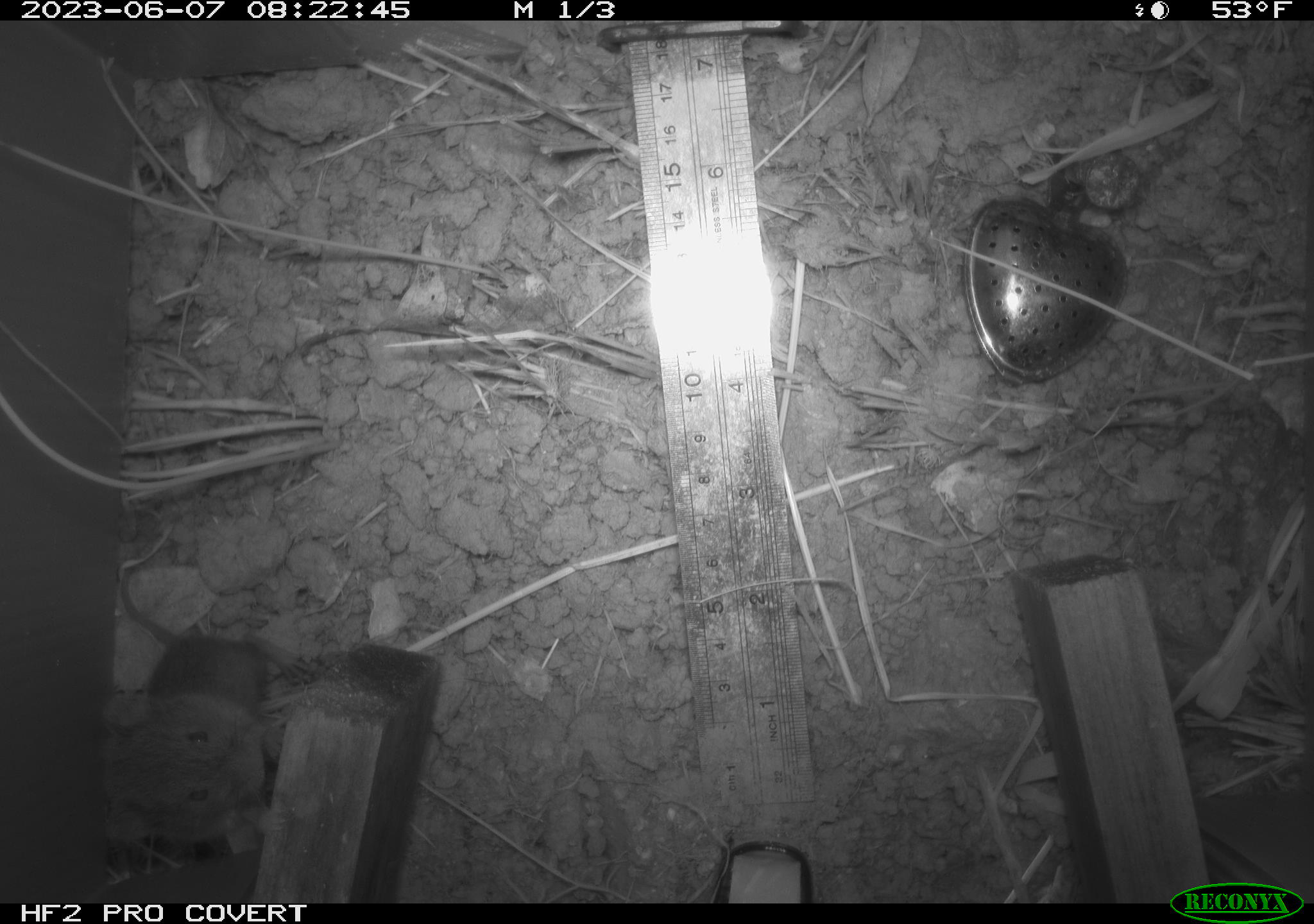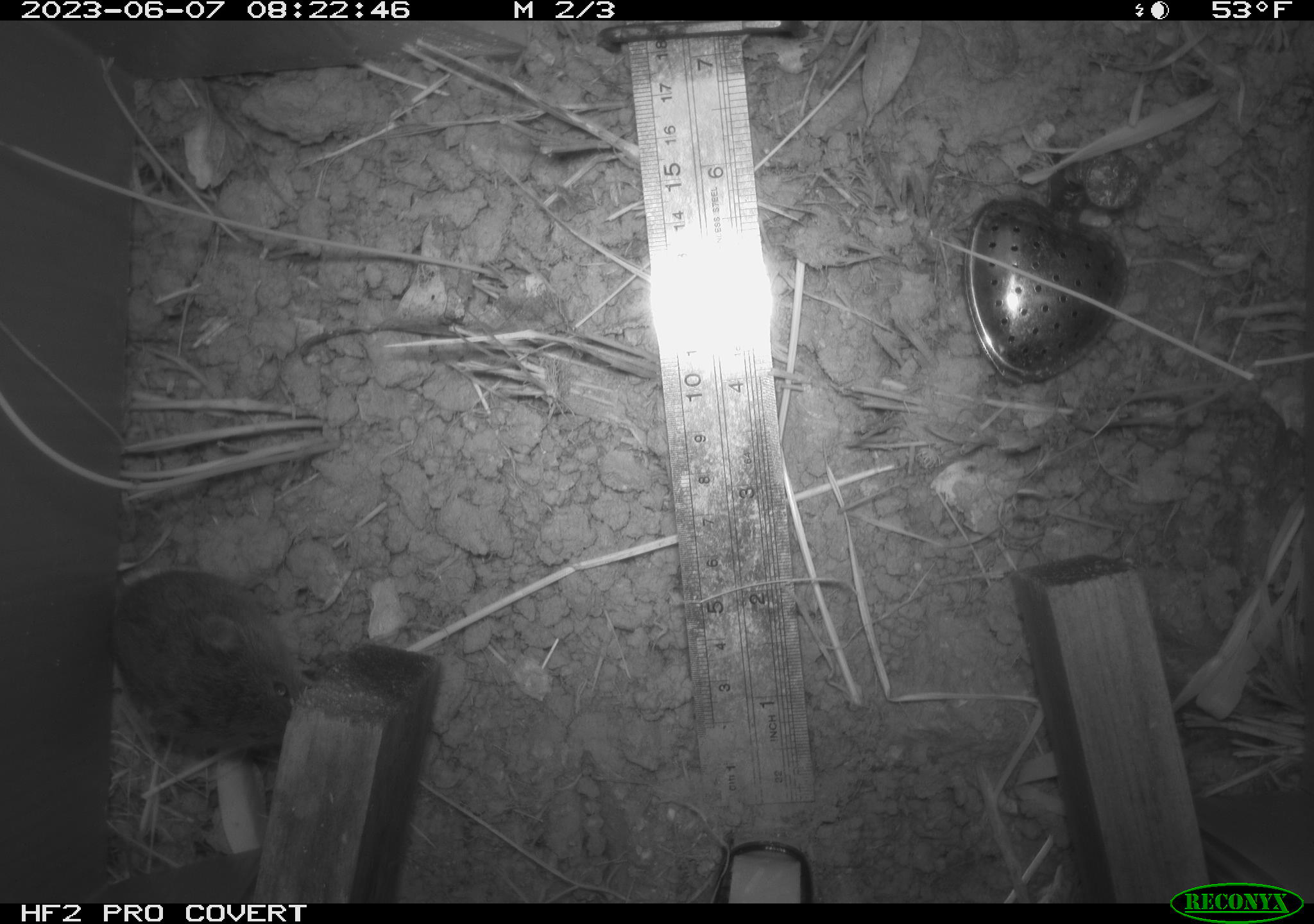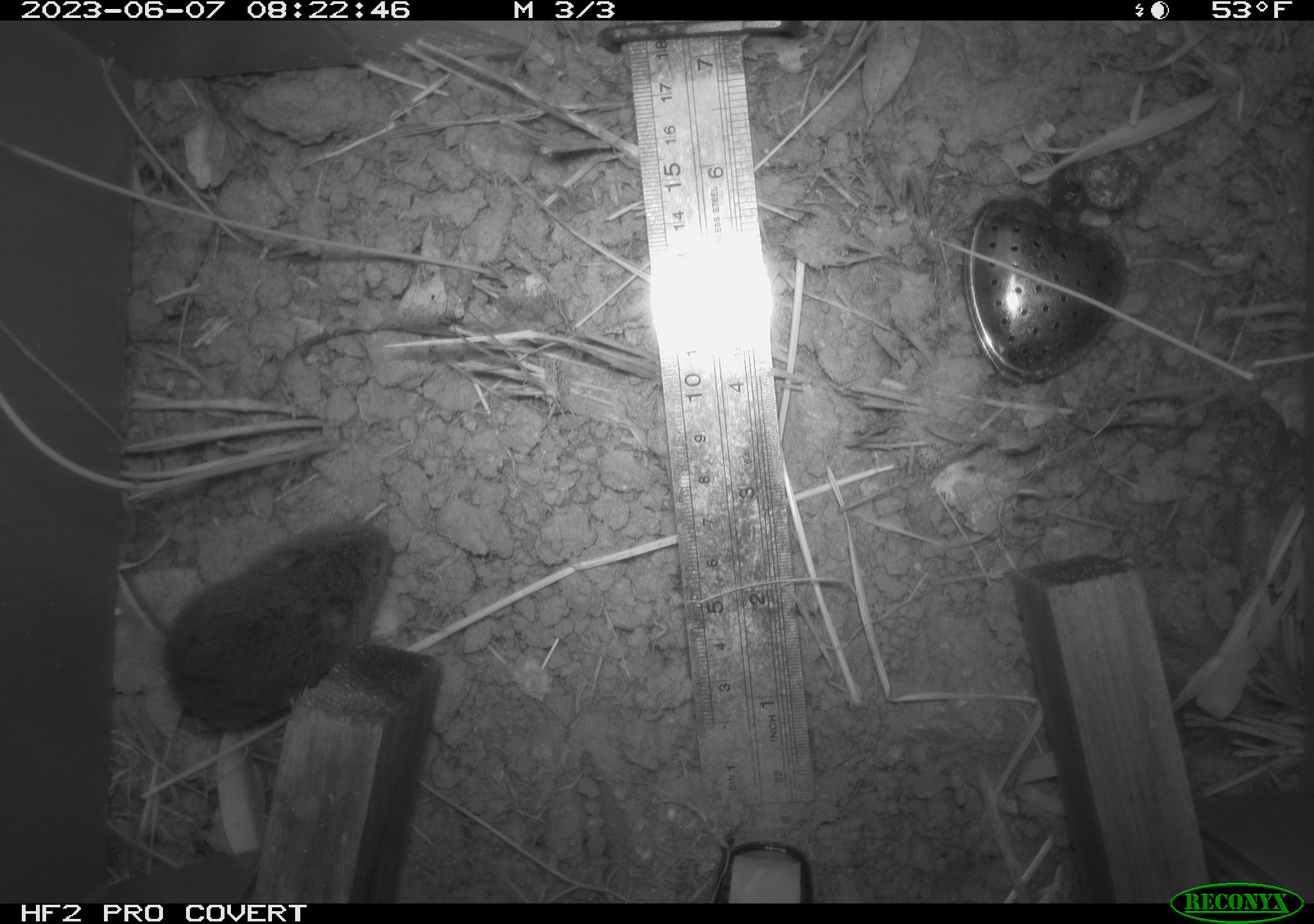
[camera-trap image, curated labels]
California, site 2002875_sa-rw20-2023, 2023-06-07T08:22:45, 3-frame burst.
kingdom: Animalia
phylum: Chordata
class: Mammalia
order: Rodentia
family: Cricetidae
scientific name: Arvicolinae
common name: voles, lemmings, and muskrats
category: arvicolinae subfamily